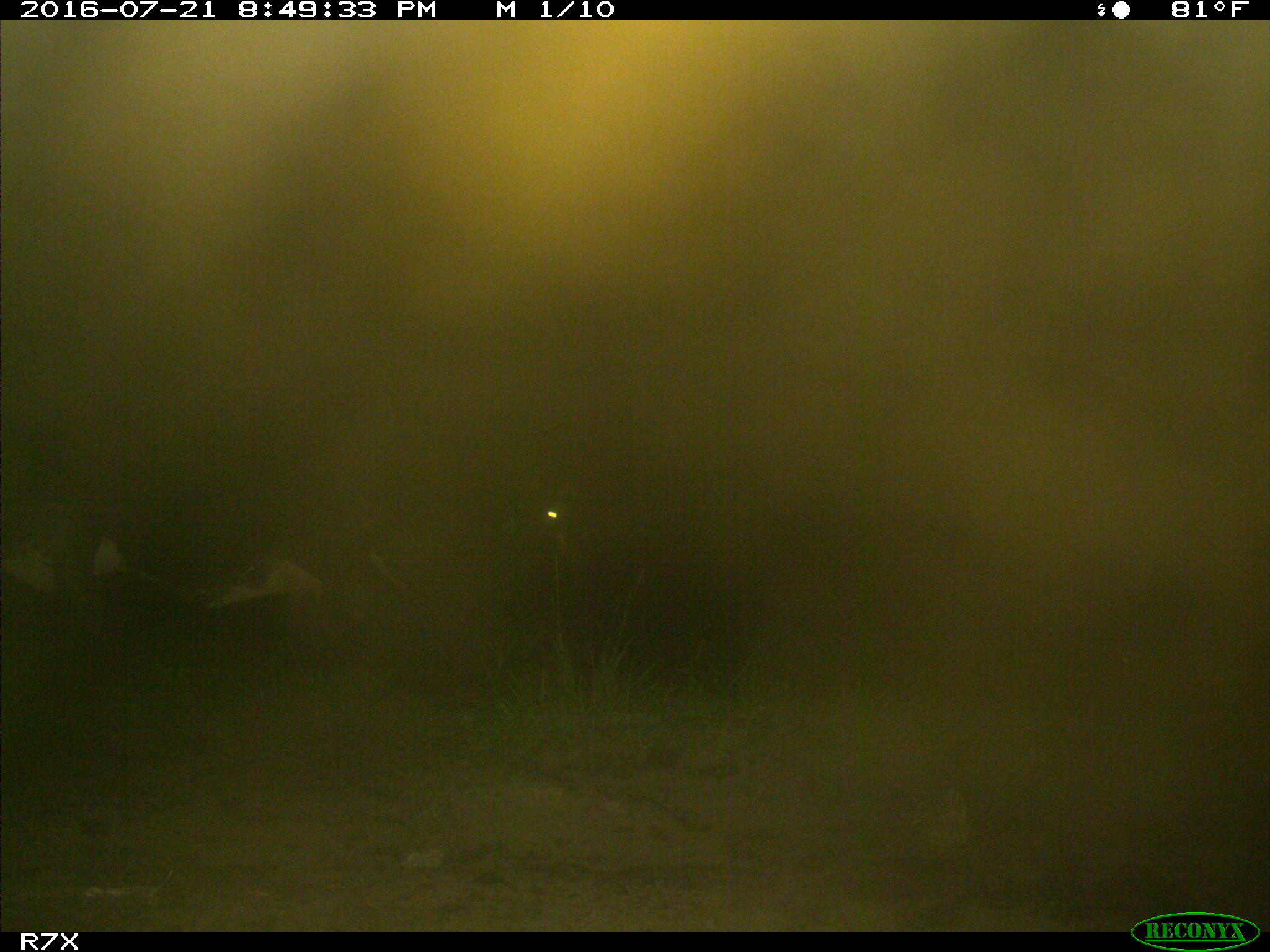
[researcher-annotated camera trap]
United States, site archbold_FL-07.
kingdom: Animalia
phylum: Chordata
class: Mammalia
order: Artiodactyla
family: Bovidae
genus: Bos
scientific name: Bos taurus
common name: domestic cow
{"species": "Bos taurus (domestic cow)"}